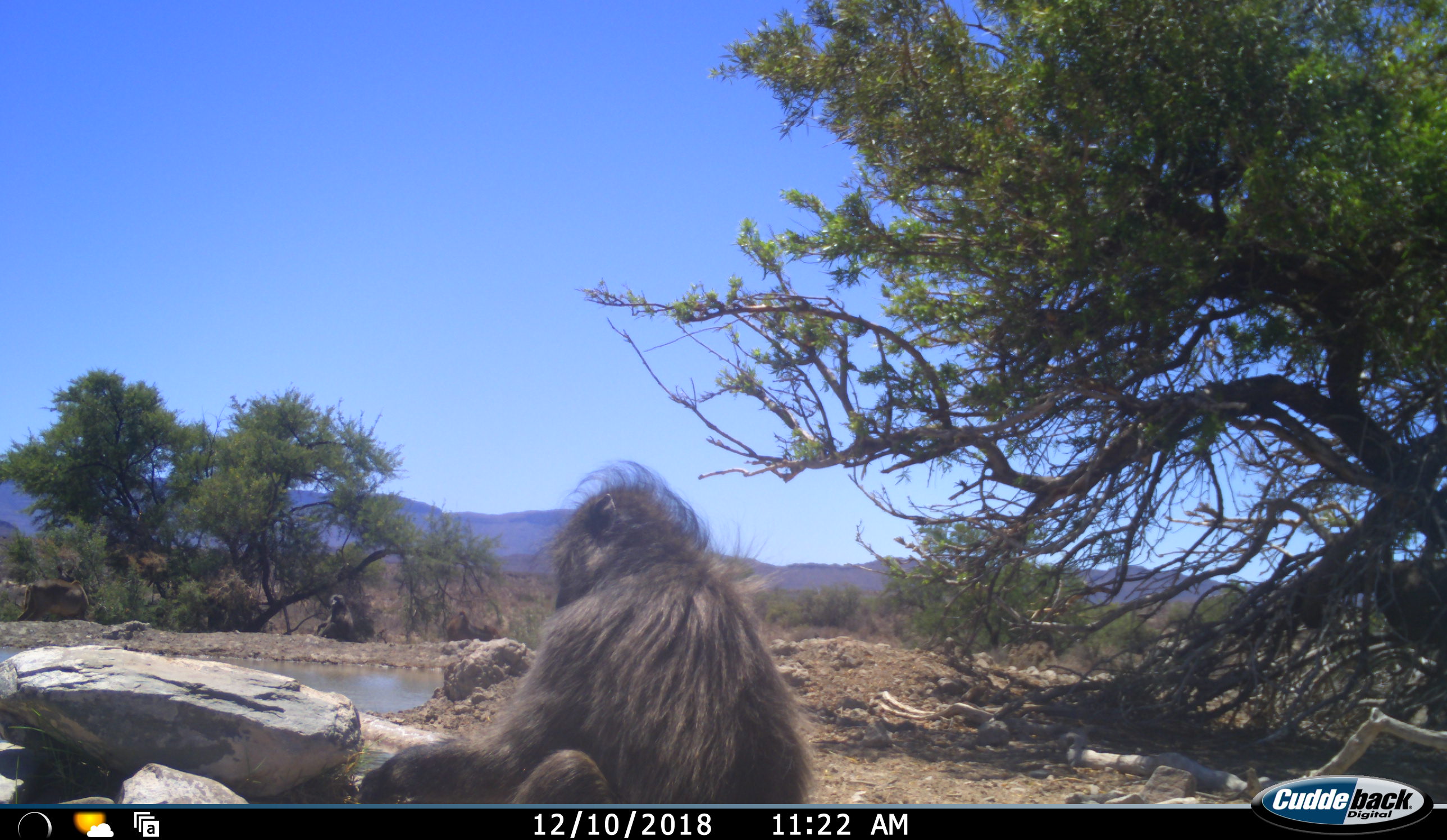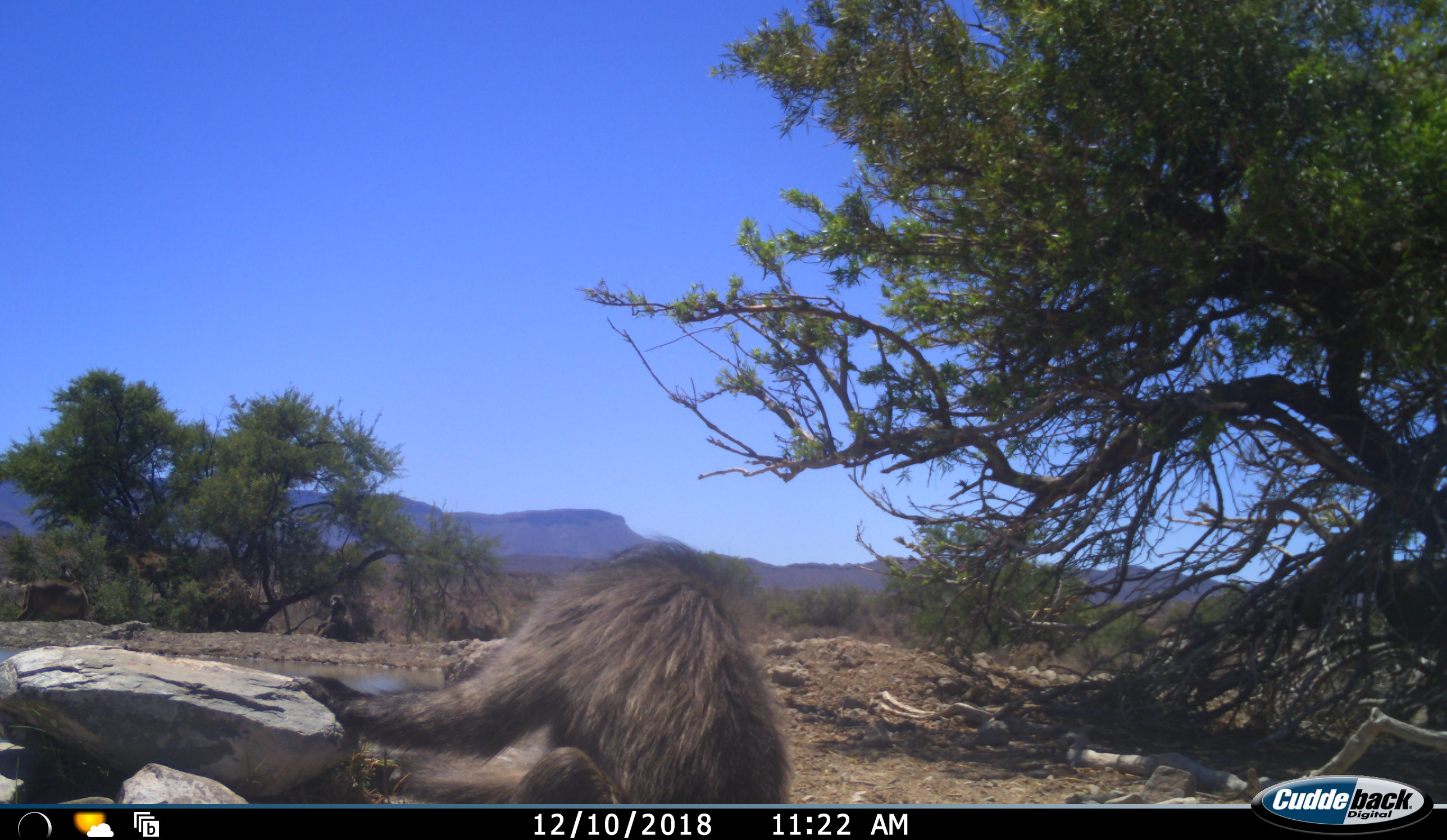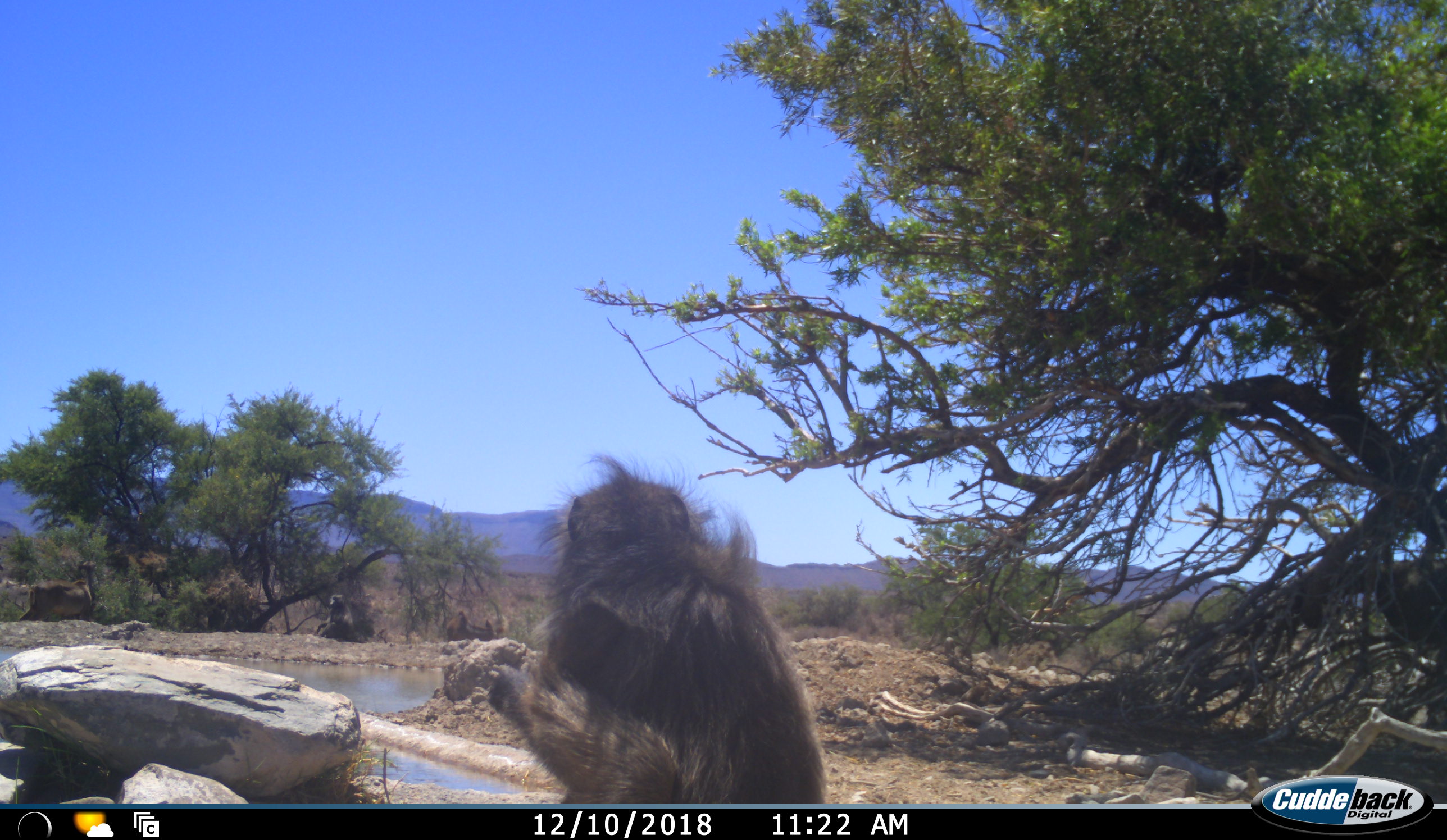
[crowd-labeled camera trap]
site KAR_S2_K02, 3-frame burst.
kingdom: Animalia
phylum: Chordata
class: Mammalia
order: Primates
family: Cercopithecidae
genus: Papio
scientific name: Papio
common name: baboon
Baboon (Papio), count 2. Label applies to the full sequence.